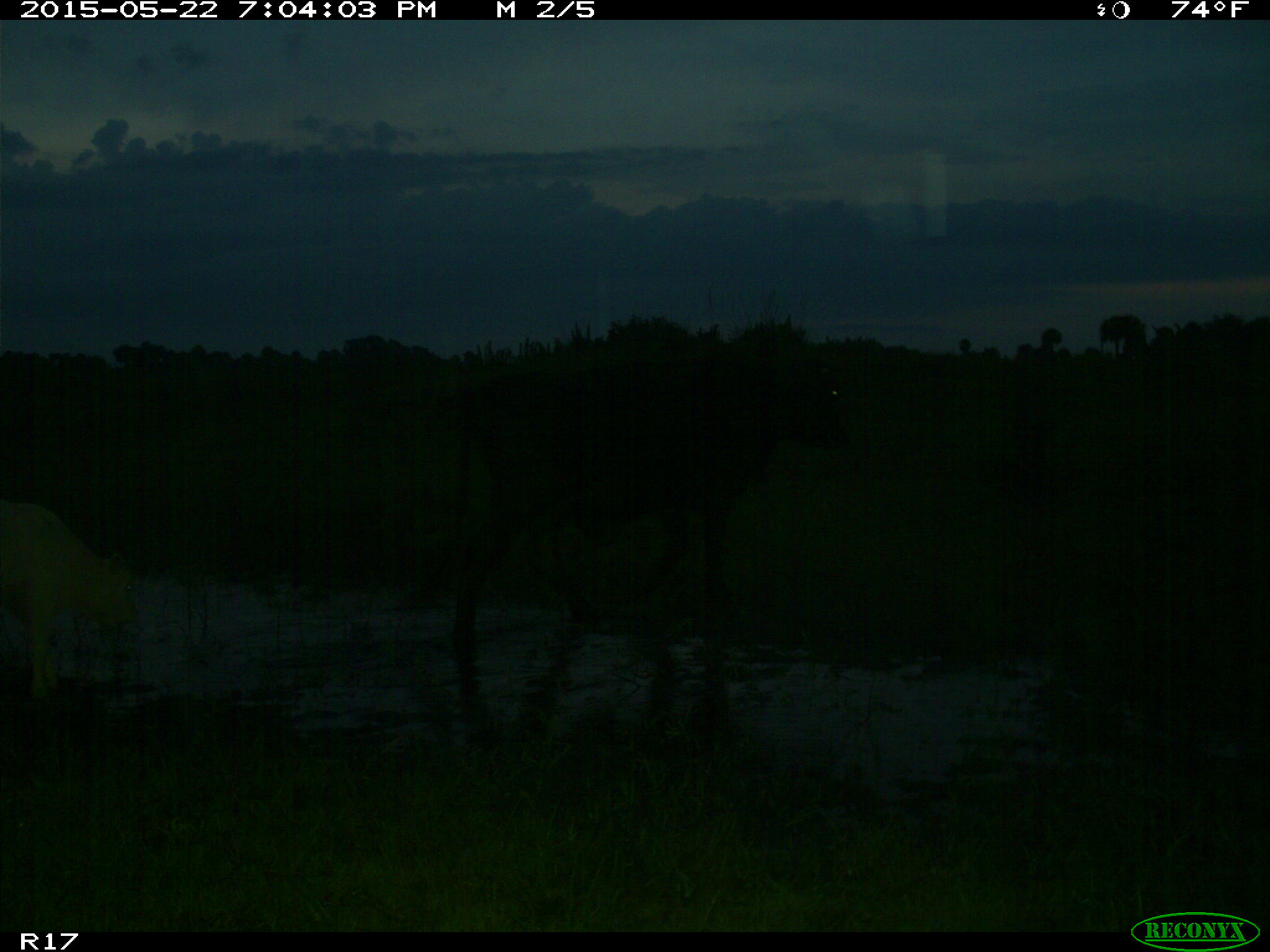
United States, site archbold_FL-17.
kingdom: Animalia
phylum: Chordata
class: Mammalia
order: Artiodactyla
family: Bovidae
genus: Bos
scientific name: Bos taurus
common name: domestic cow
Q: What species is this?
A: Bos taurus (domestic cow).